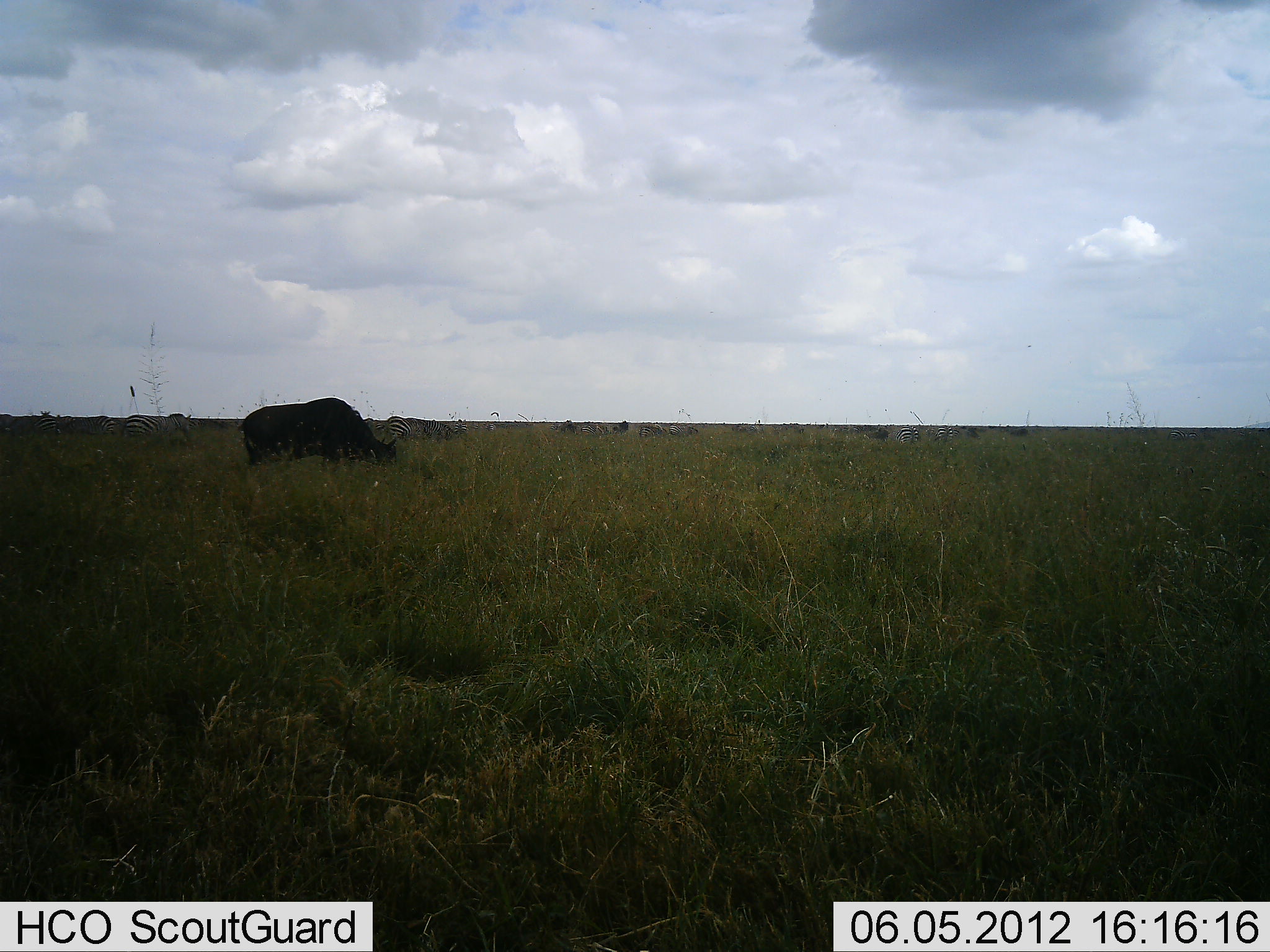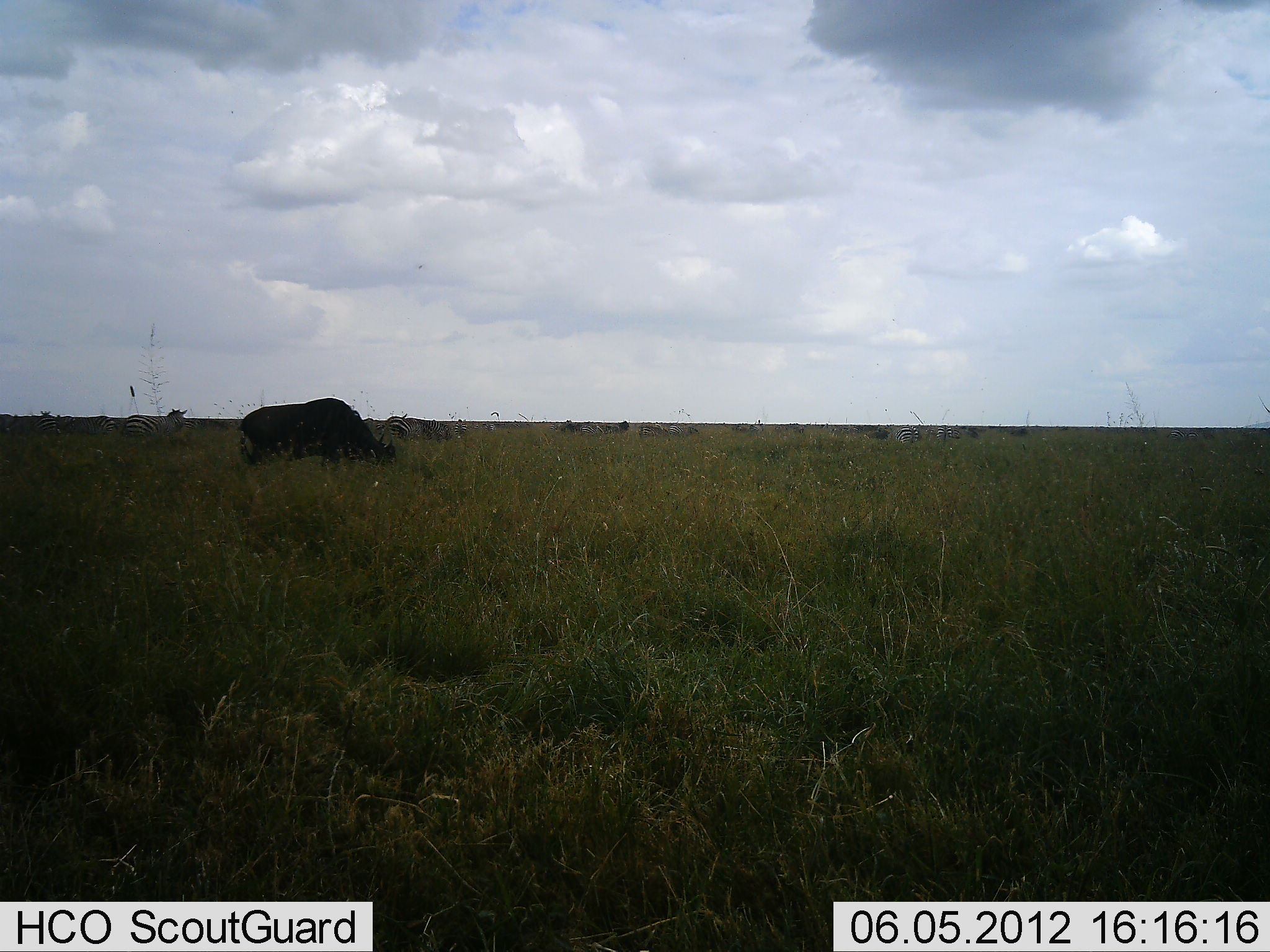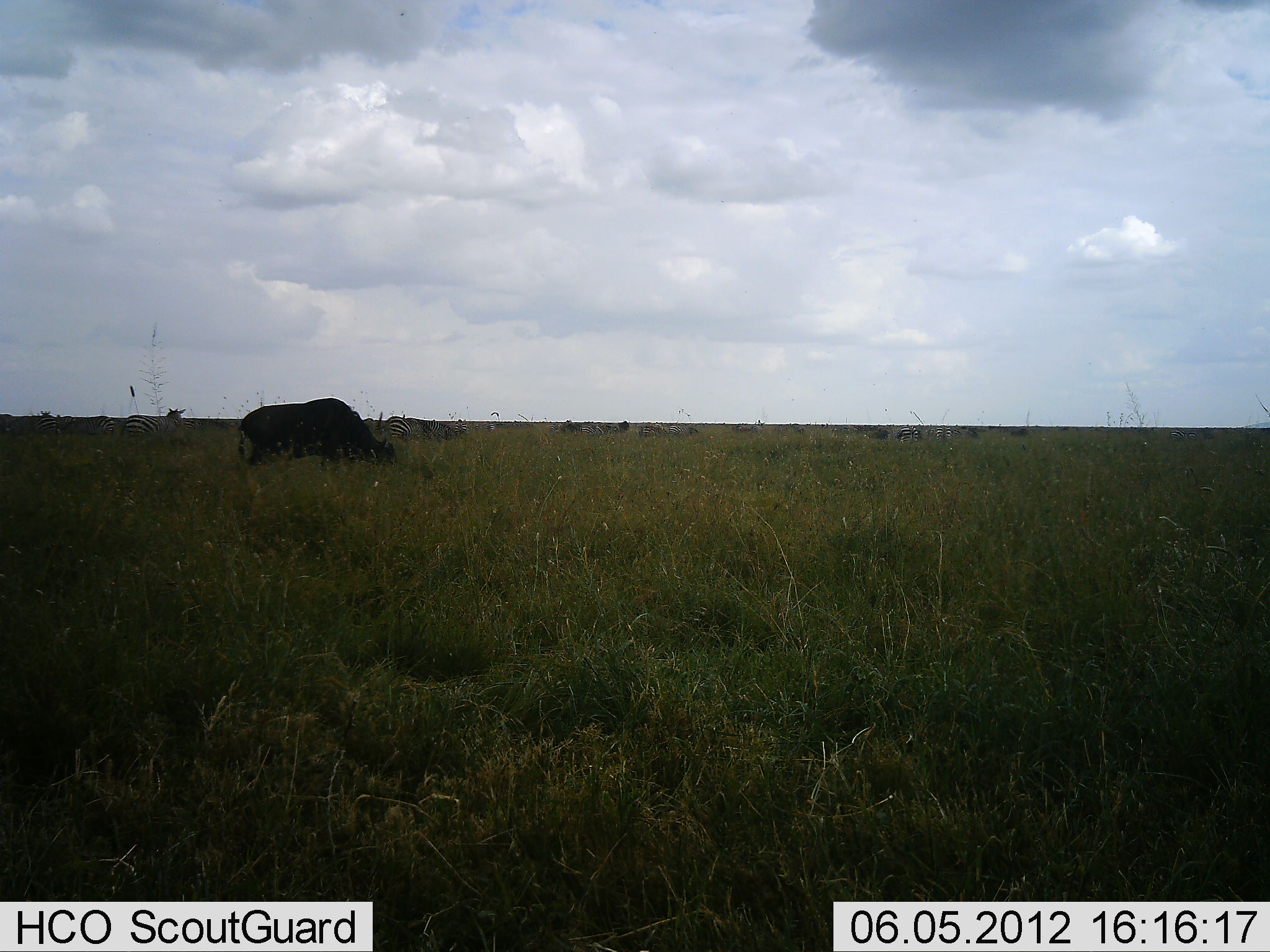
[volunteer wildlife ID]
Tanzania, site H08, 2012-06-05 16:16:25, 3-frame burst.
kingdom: Animalia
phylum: Chordata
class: Mammalia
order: Artiodactyla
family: Bovidae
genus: Connochaetes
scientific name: Connochaetes taurinus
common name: blue wildebeest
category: wildebeest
Wildebeest (blue wildebeest) (Connochaetes taurinus), count 2. Behavior (volunteer vote fractions): standing 20%, resting 0%, moving 0%, interacting 0%. Young present (vote fraction): 0%. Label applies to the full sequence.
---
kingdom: Animalia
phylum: Chordata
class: Mammalia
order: Perissodactyla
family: Equidae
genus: Equus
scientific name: Equus quagga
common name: plains zebra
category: zebra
Zebra (plains zebra) (Equus quagga), count 3. Behavior (volunteer vote fractions): standing 47%, resting 0%, moving 13%, interacting 7%. Young present (vote fraction): 0%. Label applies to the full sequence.